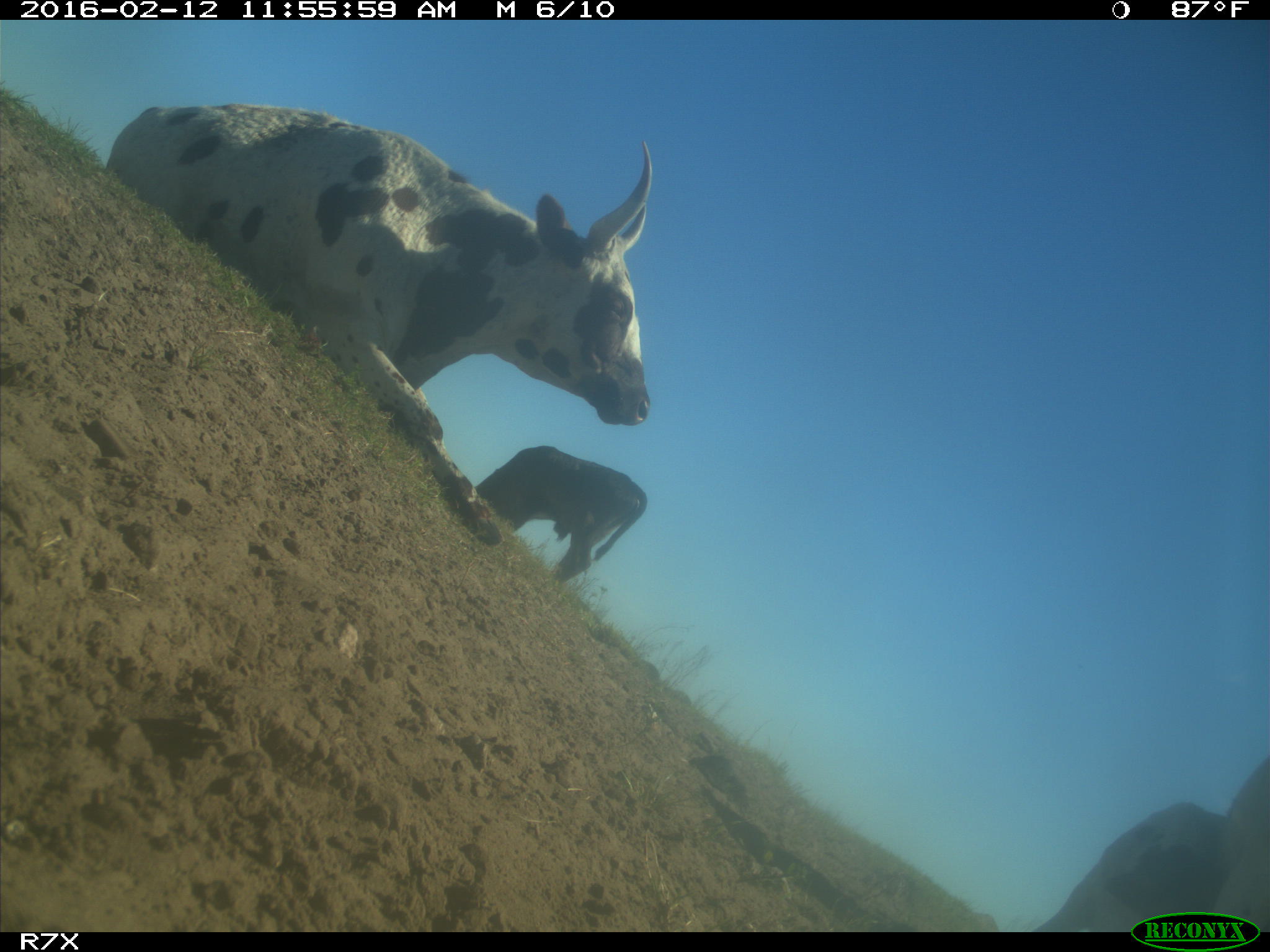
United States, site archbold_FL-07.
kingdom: Animalia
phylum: Chordata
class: Mammalia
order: Artiodactyla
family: Bovidae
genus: Bos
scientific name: Bos taurus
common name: domestic cow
Bos taurus (domestic cow).